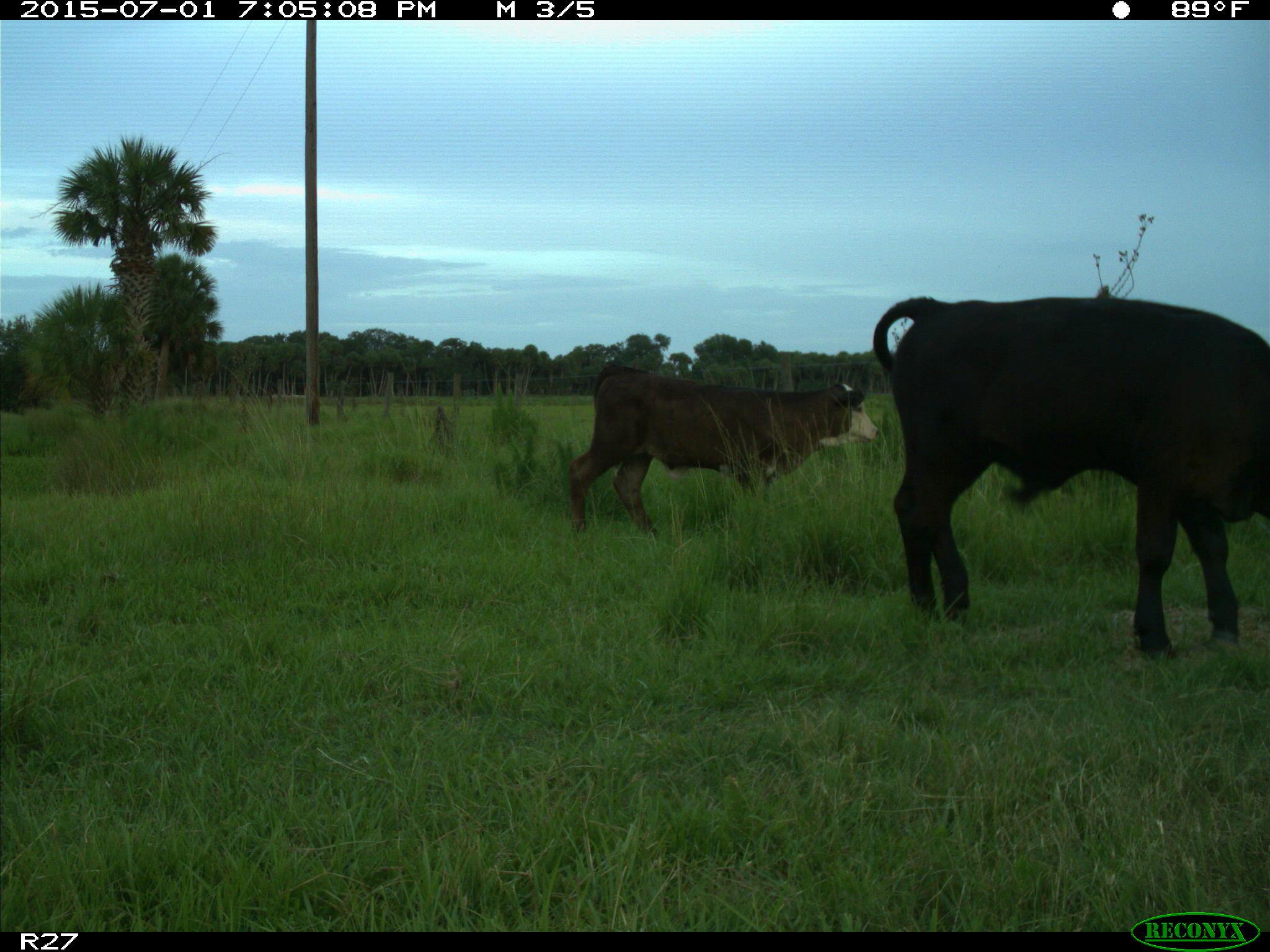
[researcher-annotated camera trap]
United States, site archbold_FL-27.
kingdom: Animalia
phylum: Chordata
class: Mammalia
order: Artiodactyla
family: Bovidae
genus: Bos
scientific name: Bos taurus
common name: domestic cow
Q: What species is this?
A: Bos taurus (domestic cow).